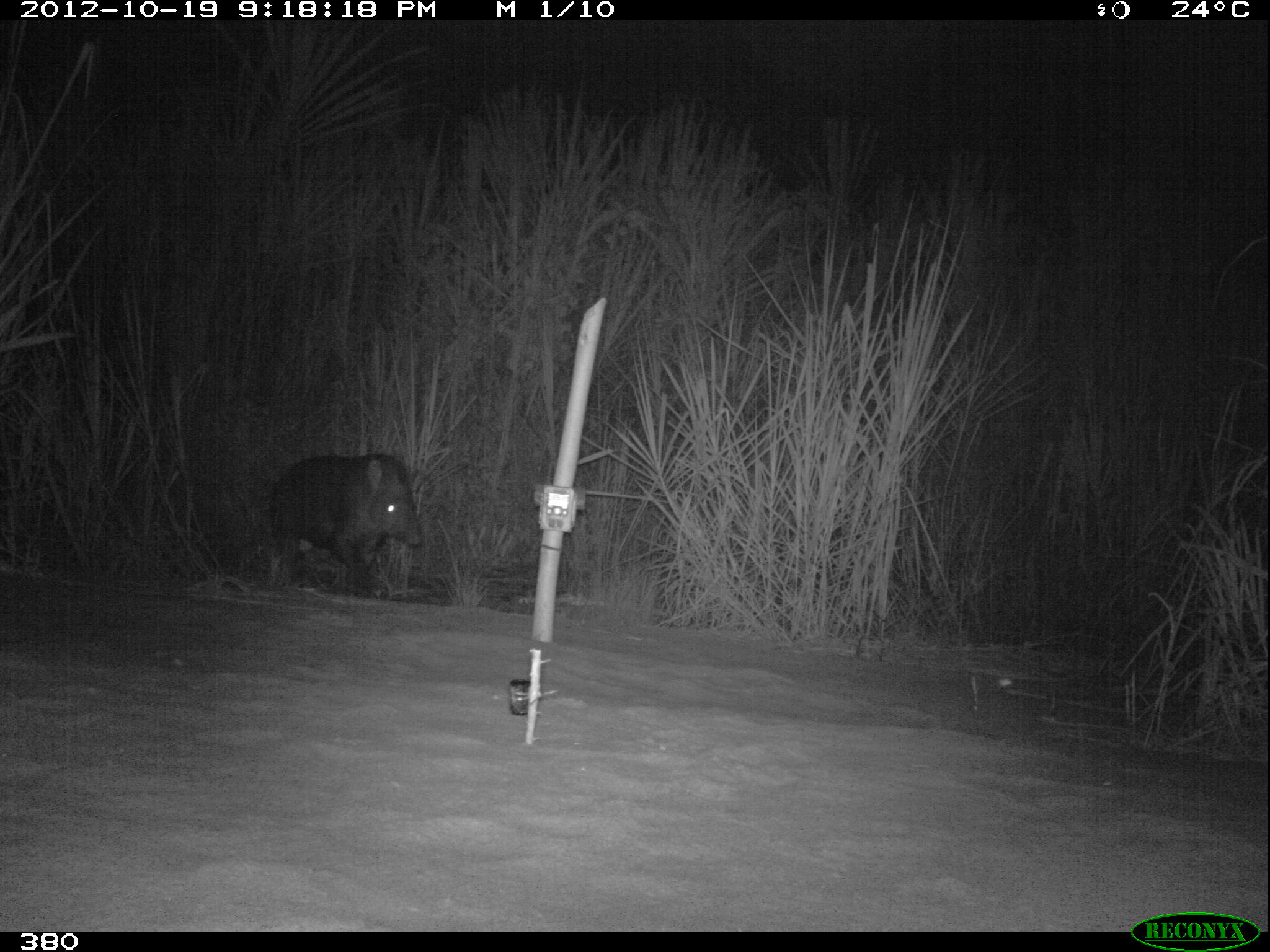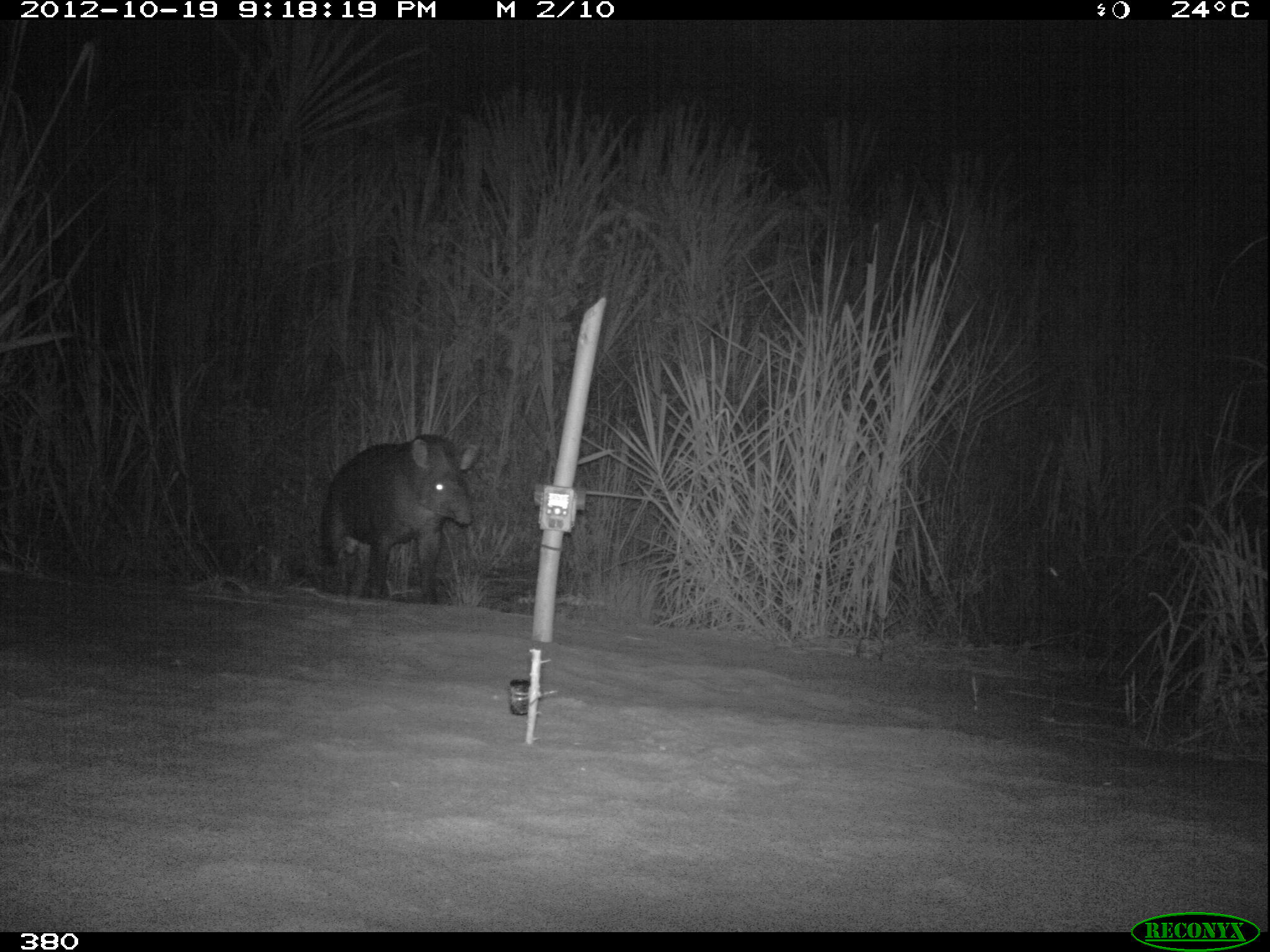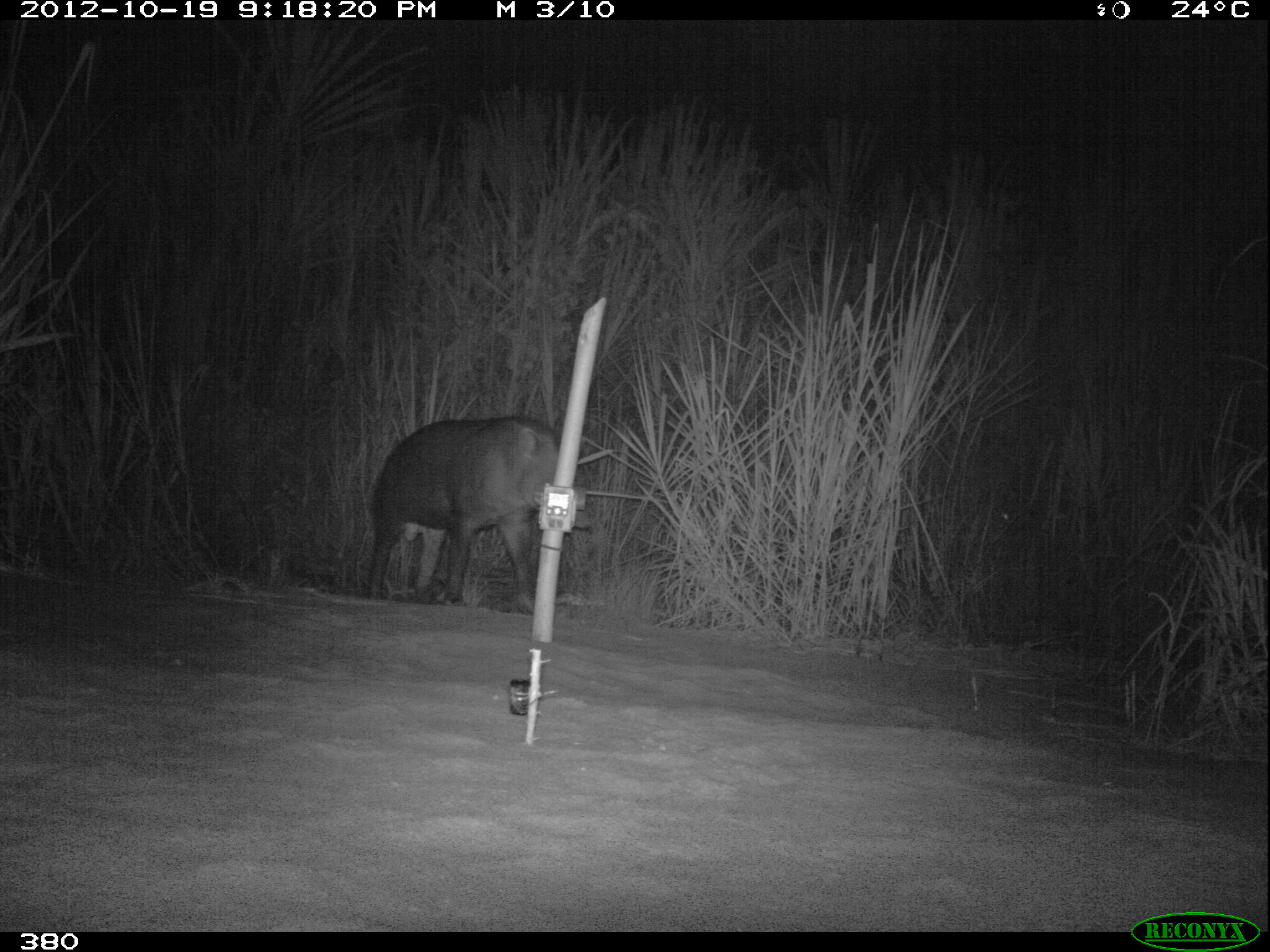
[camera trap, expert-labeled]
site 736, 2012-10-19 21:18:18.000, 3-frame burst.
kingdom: Animalia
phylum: Chordata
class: Mammalia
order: Perissodactyla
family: Tapiridae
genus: Tapirus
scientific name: Tapirus terrestris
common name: south american tapir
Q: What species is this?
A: Tapirus terrestris (south american tapir).